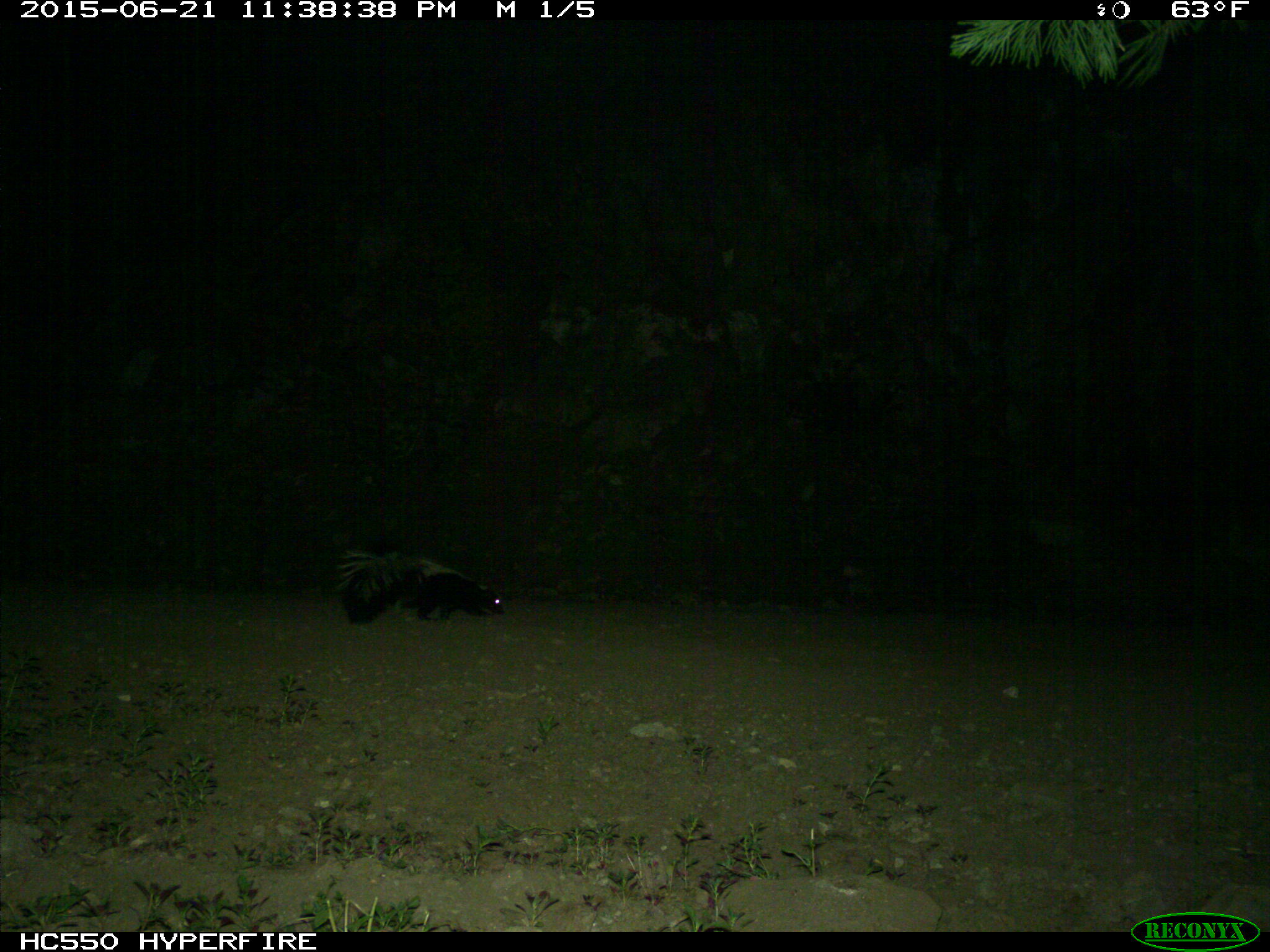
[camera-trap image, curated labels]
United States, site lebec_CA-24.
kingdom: Animalia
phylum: Chordata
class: Mammalia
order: Carnivora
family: Mephitidae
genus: Mephitis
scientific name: Mephitis mephitis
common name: striped skunk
Mephitis mephitis (striped skunk).